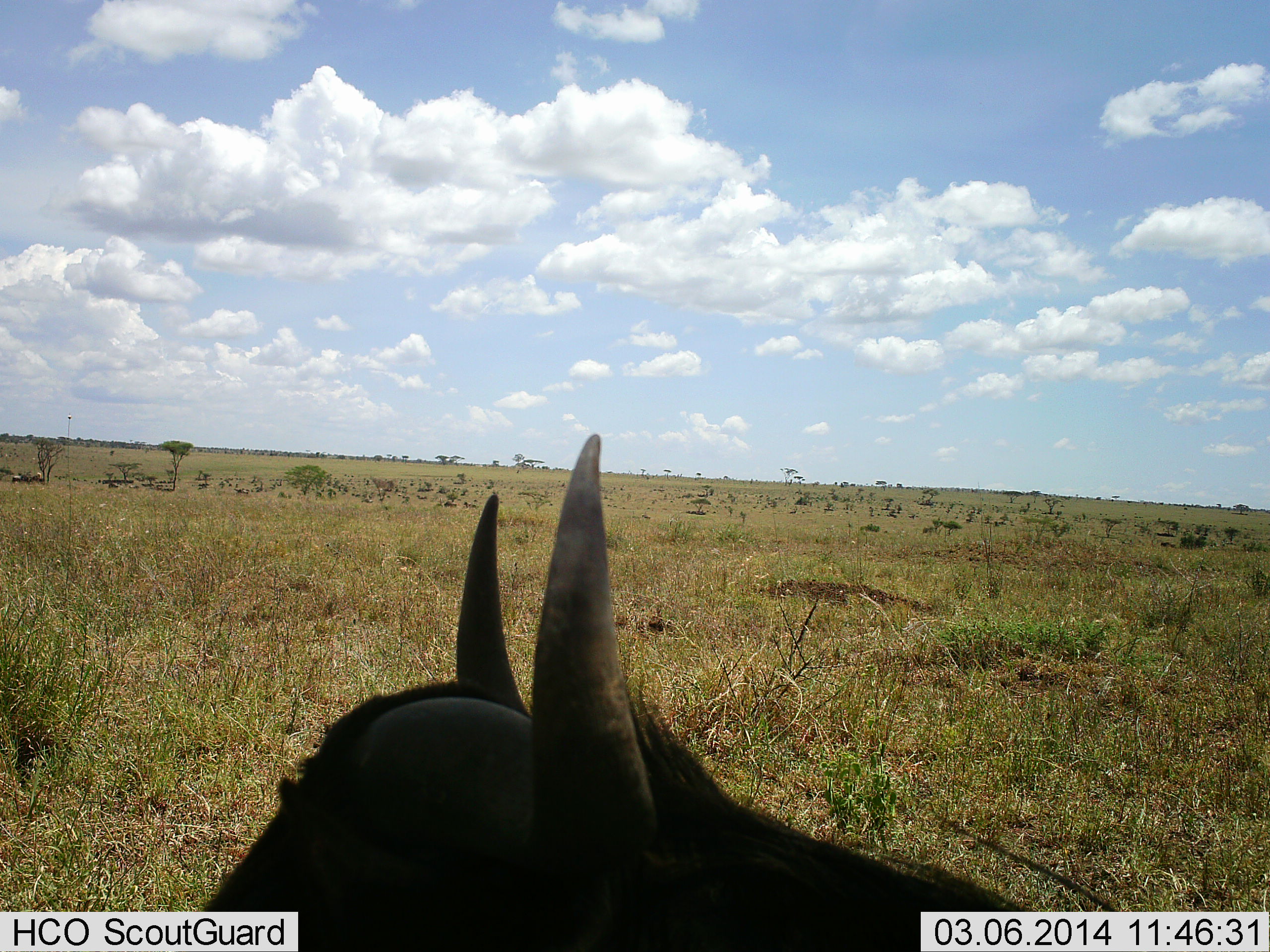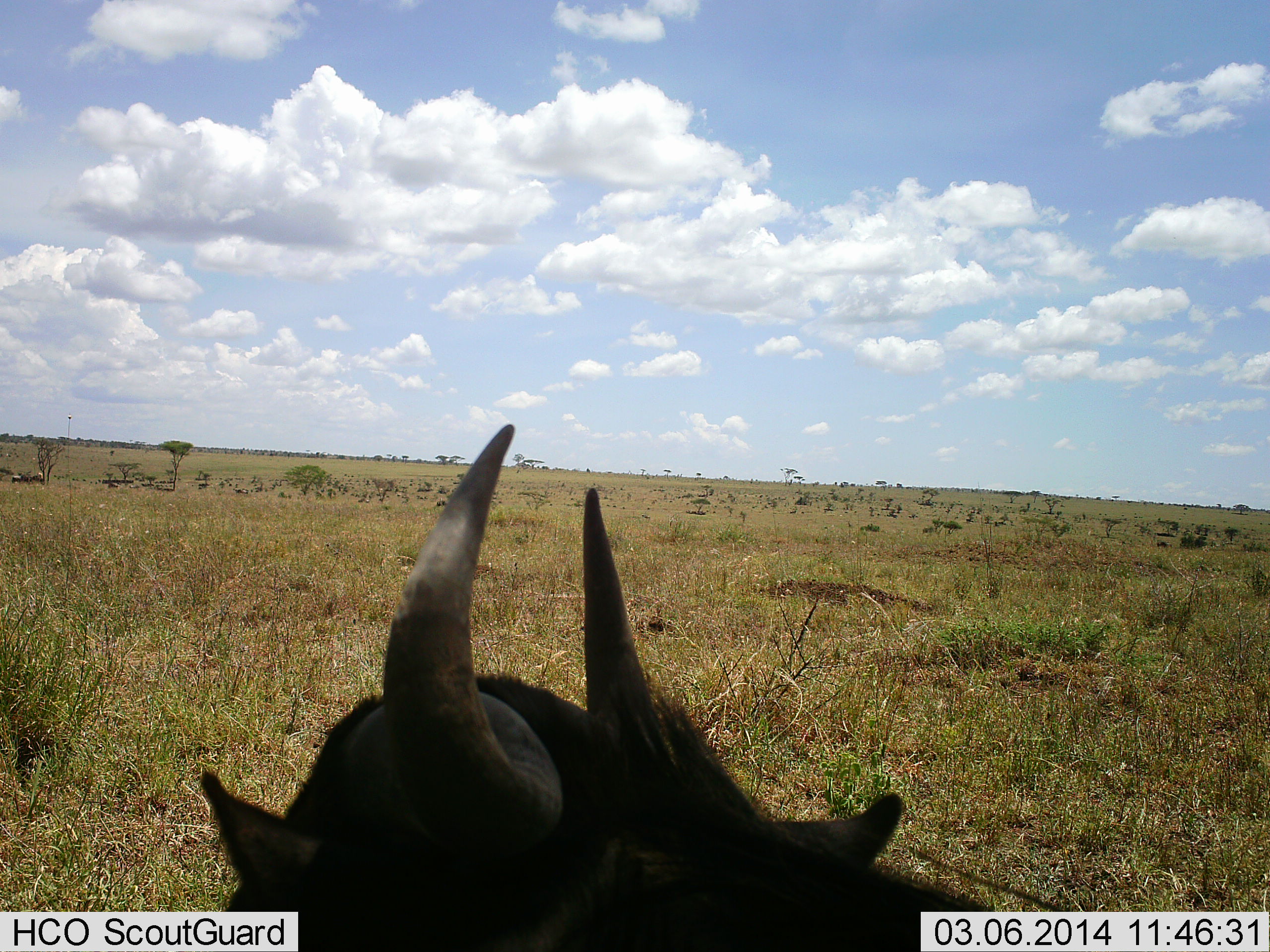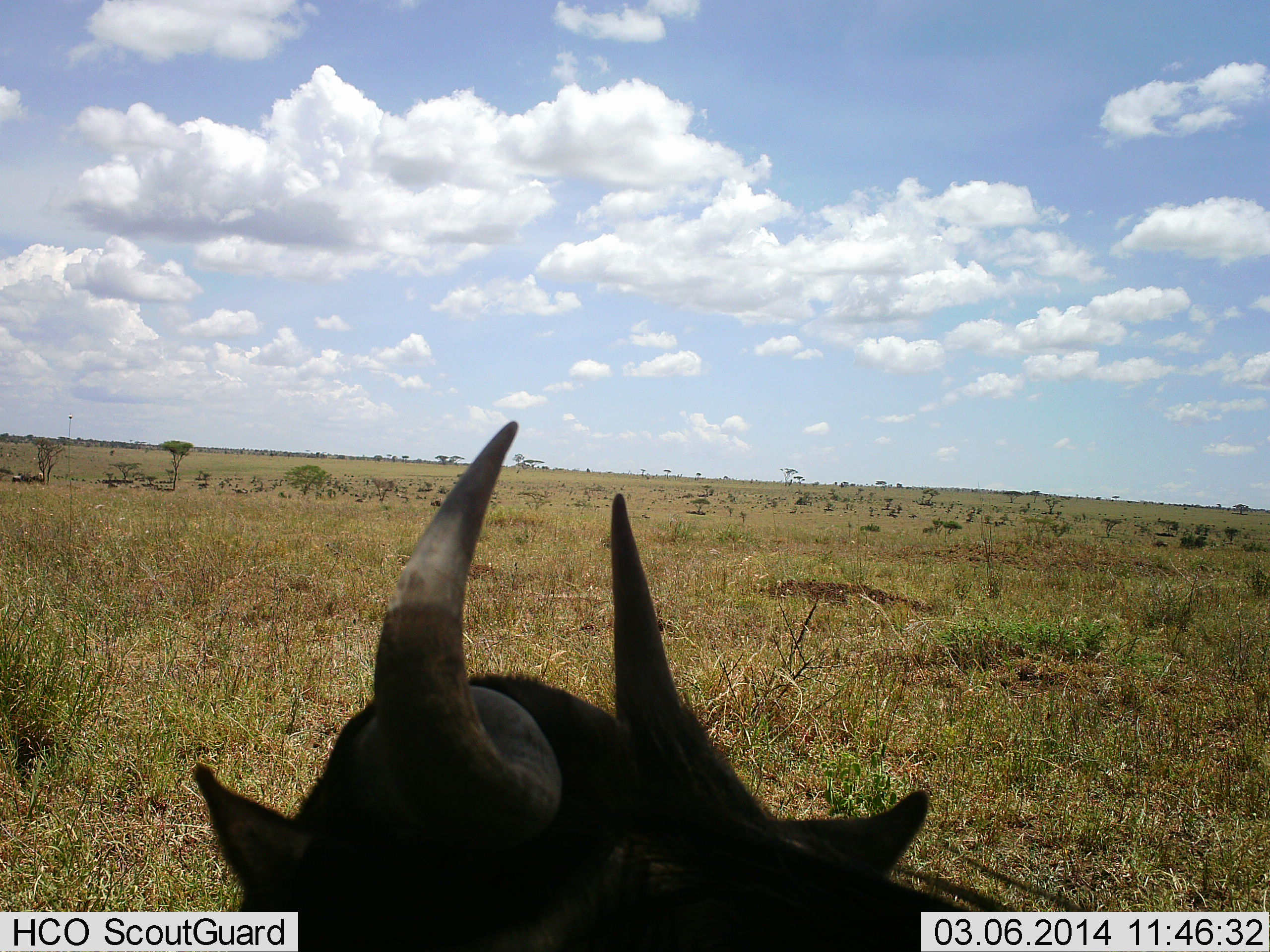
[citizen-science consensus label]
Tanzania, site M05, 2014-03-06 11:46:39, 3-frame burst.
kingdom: Animalia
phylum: Chordata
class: Mammalia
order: Artiodactyla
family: Bovidae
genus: Connochaetes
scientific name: Connochaetes taurinus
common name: blue wildebeest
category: wildebeest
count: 1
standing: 50%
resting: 60%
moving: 20%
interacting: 0%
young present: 0%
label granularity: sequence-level